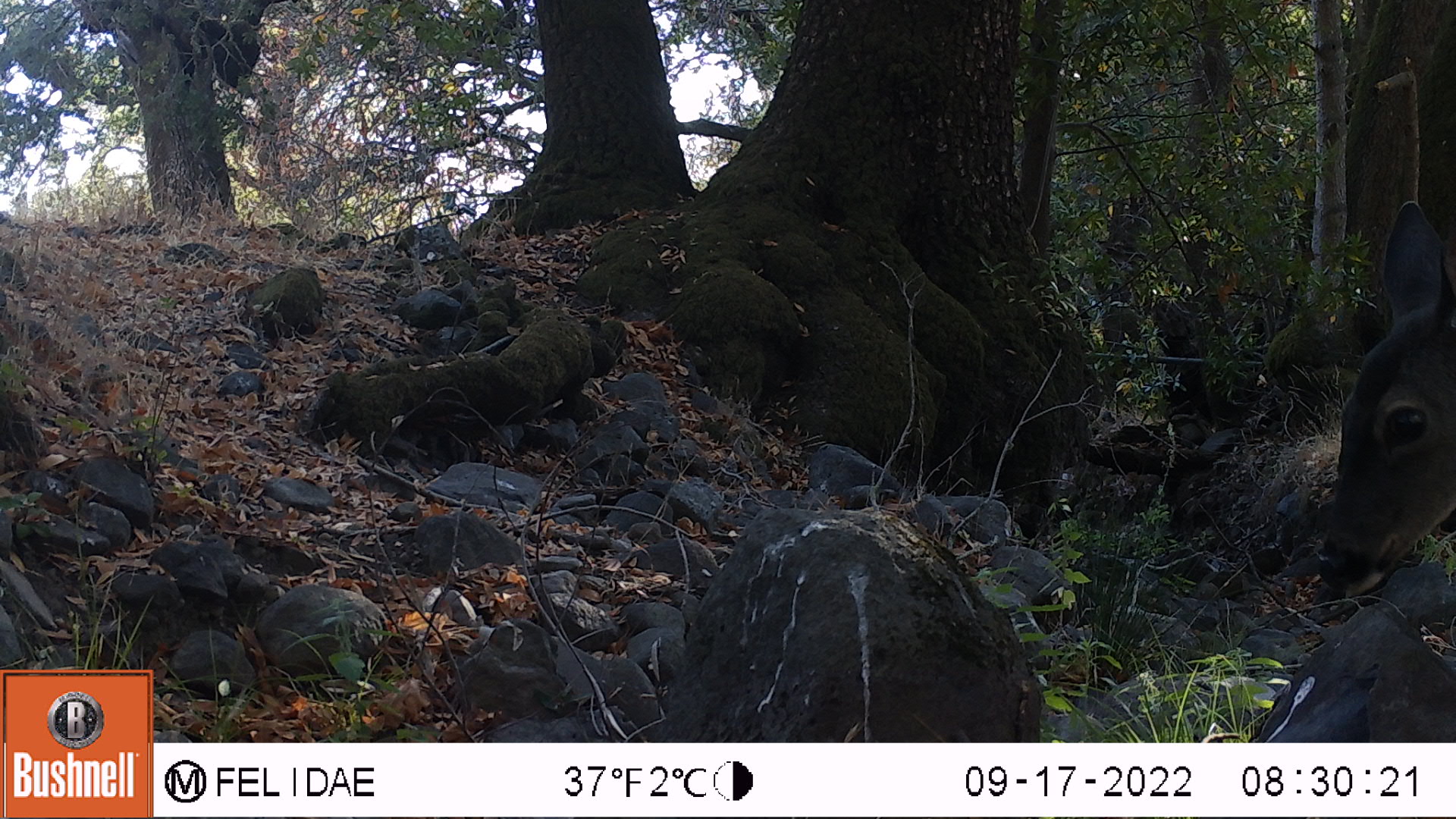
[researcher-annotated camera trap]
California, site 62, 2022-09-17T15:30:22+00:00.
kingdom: Animalia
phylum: Chordata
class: Mammalia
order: Artiodactyla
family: Cervidae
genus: Odocoileus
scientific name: Odocoileus hemionus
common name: mule deer